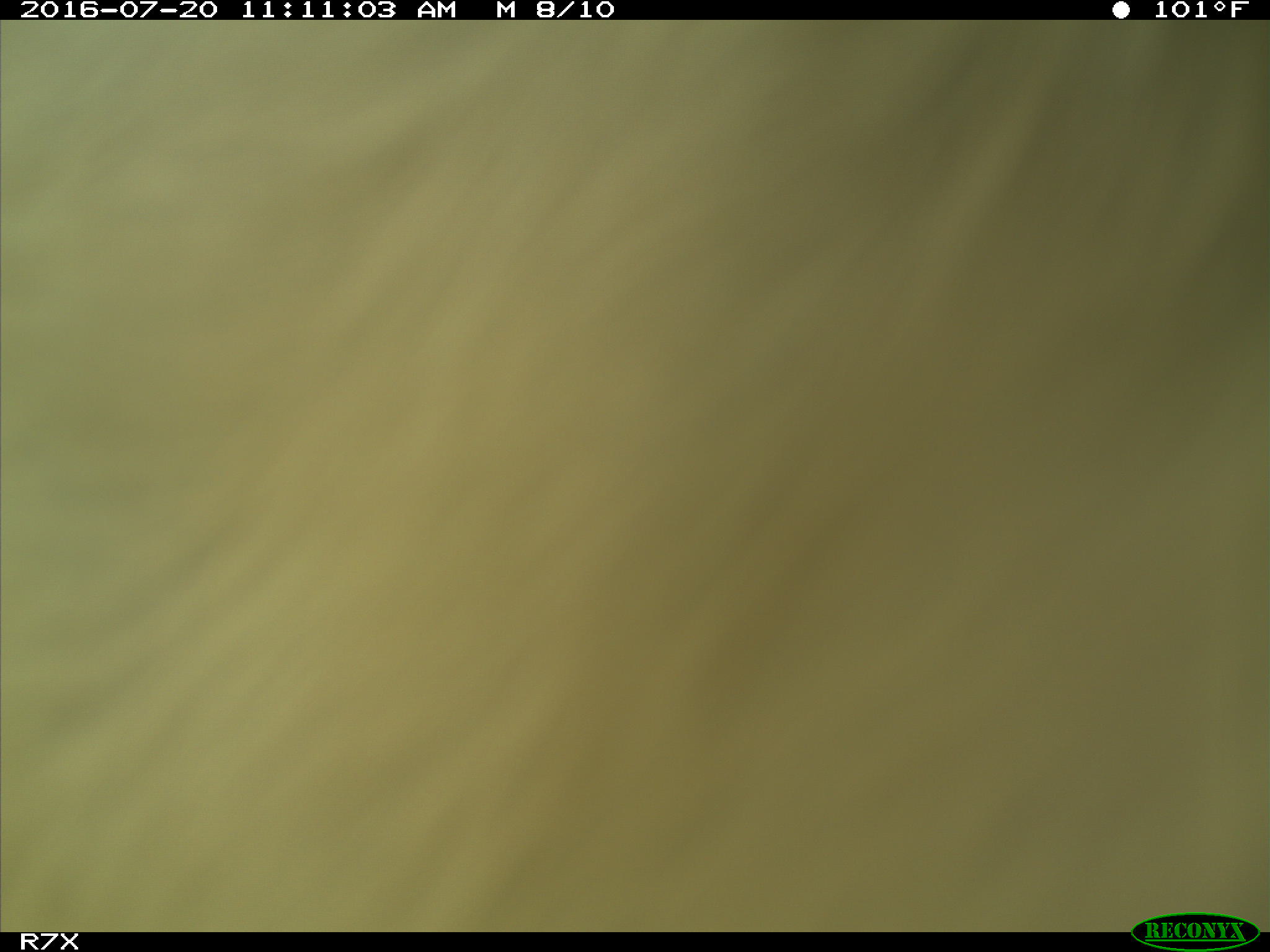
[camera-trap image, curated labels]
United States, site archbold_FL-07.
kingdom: Animalia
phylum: Chordata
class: Mammalia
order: Artiodactyla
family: Bovidae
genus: Bos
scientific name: Bos taurus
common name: domestic cow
Bos taurus (domestic cow).